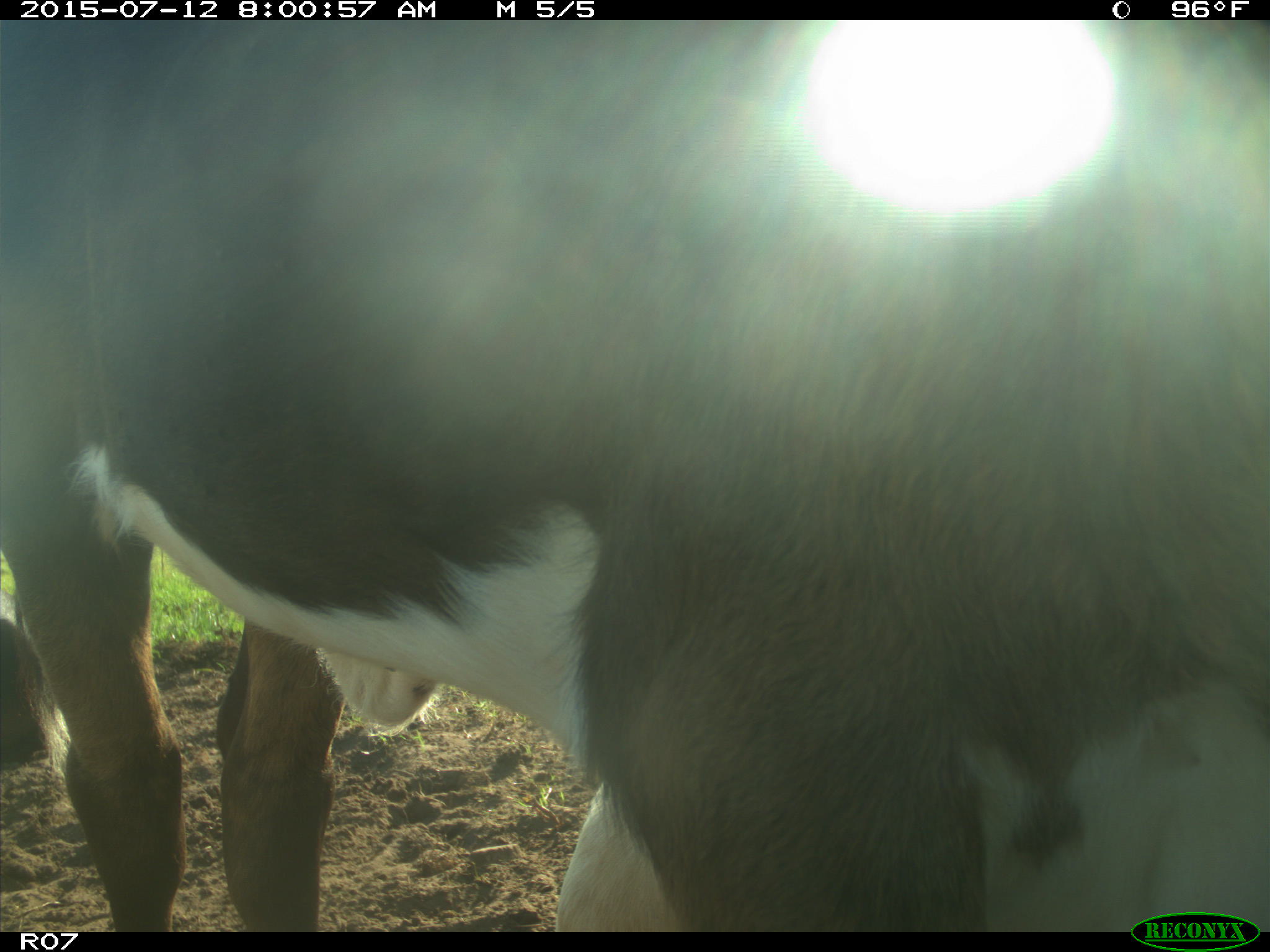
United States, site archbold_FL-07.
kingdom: Animalia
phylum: Chordata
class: Mammalia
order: Artiodactyla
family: Bovidae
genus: Bos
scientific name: Bos taurus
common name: domestic cow